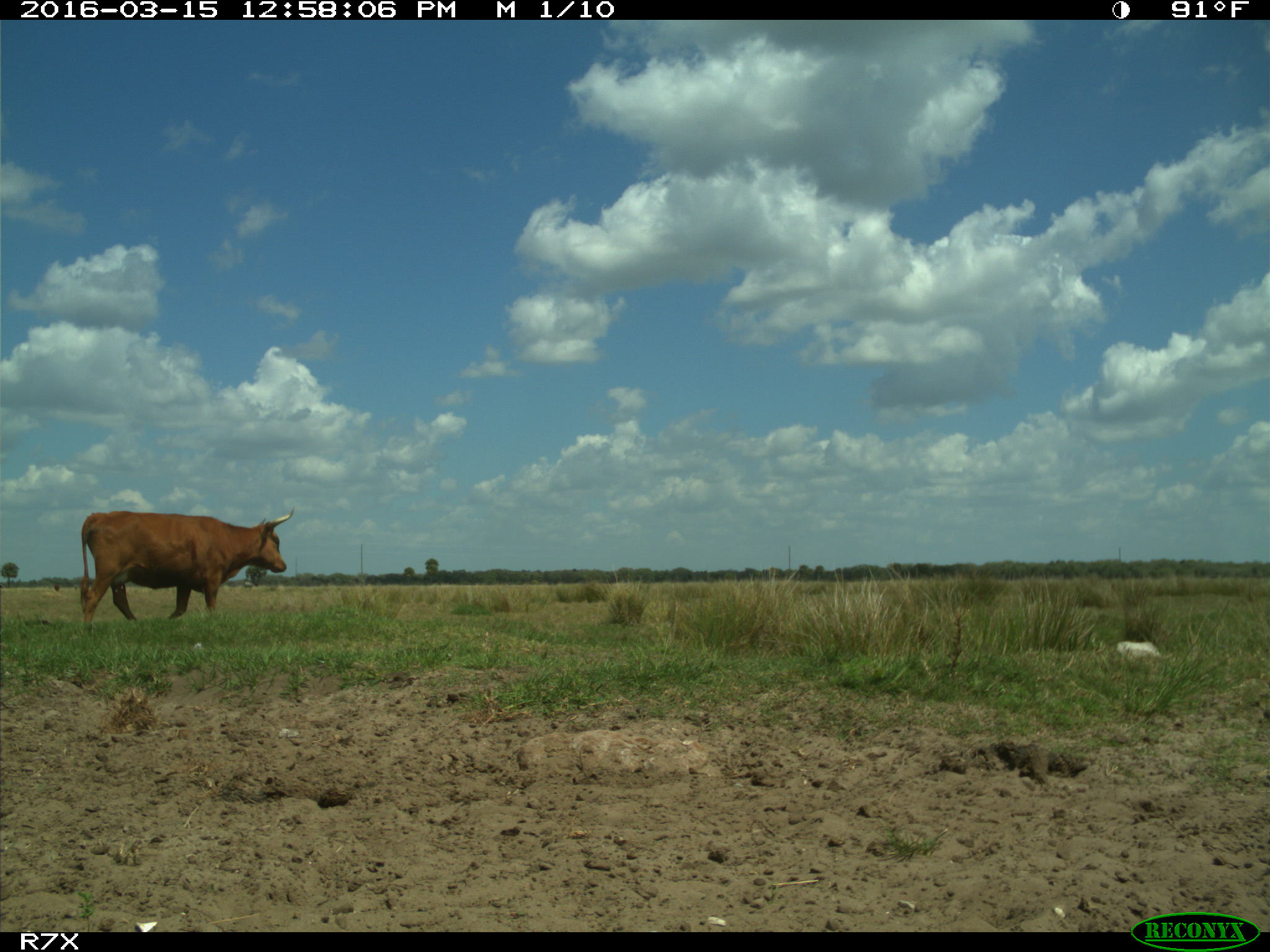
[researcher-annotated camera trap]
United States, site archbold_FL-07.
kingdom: Animalia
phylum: Chordata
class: Mammalia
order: Artiodactyla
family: Bovidae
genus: Bos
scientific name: Bos taurus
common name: domestic cow